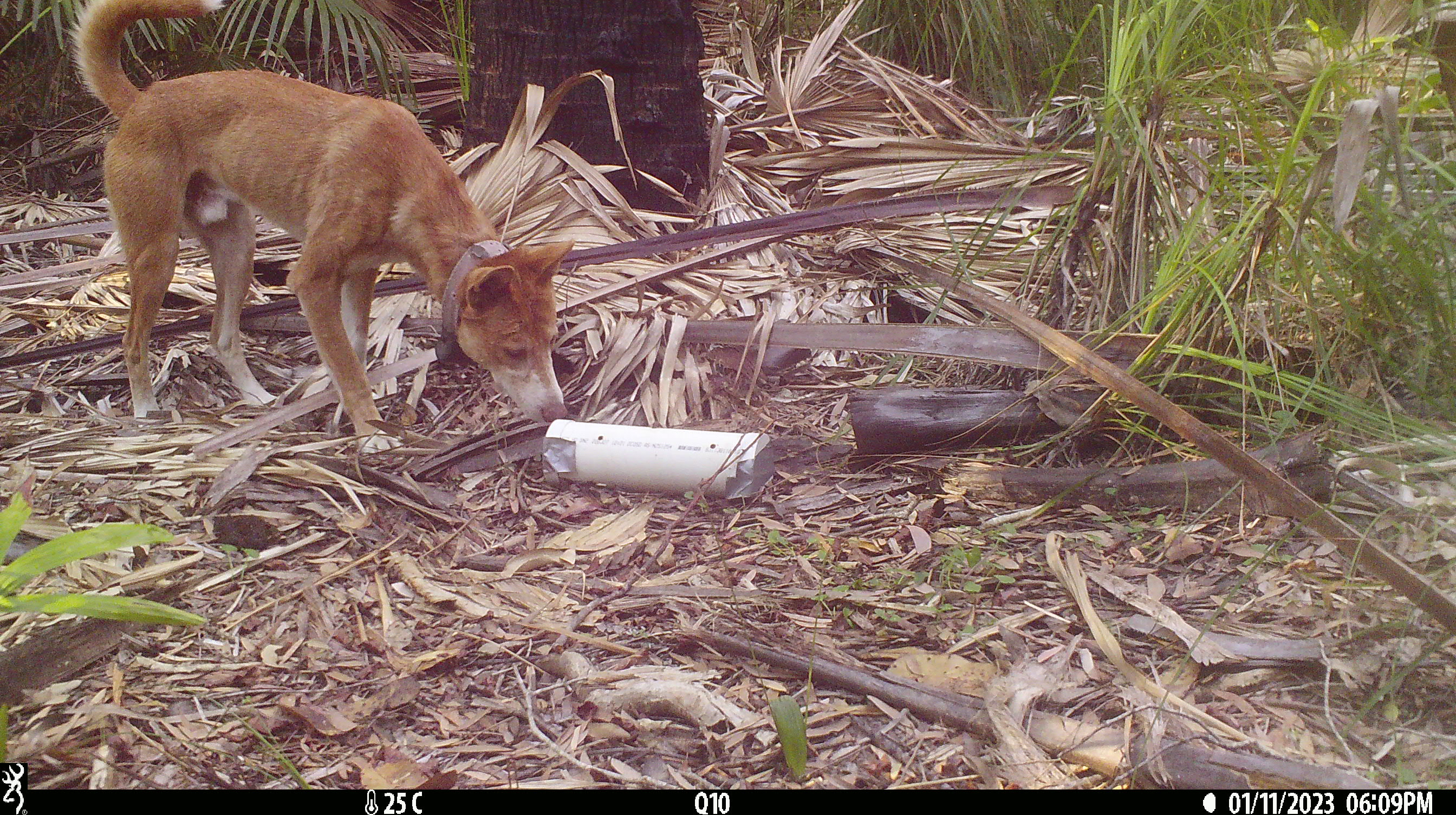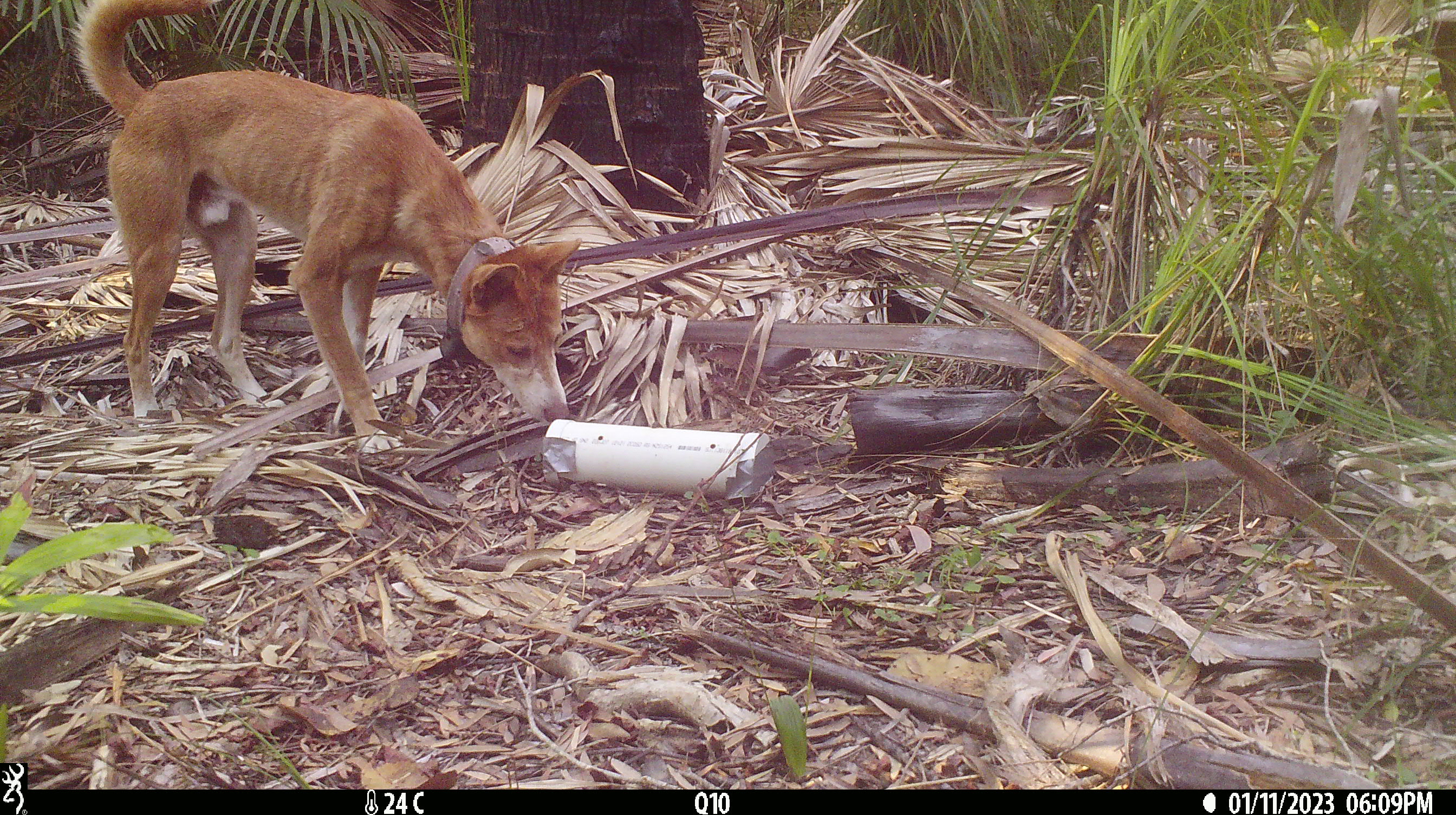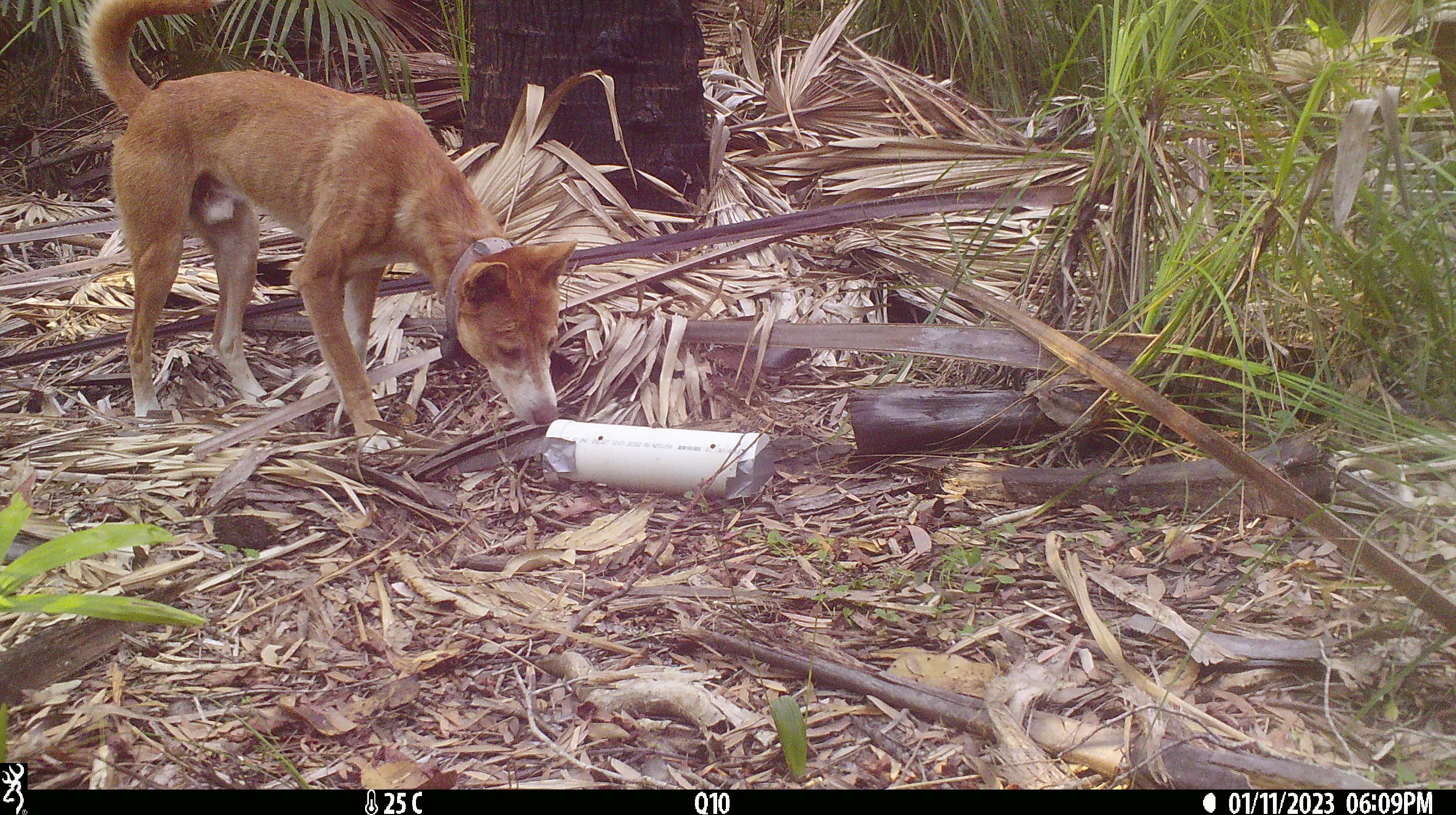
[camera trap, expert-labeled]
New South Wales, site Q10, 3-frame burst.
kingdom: Animalia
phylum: Chordata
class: Mammalia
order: Carnivora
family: Canidae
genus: Canis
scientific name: Canis familiaris dingo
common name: dingo